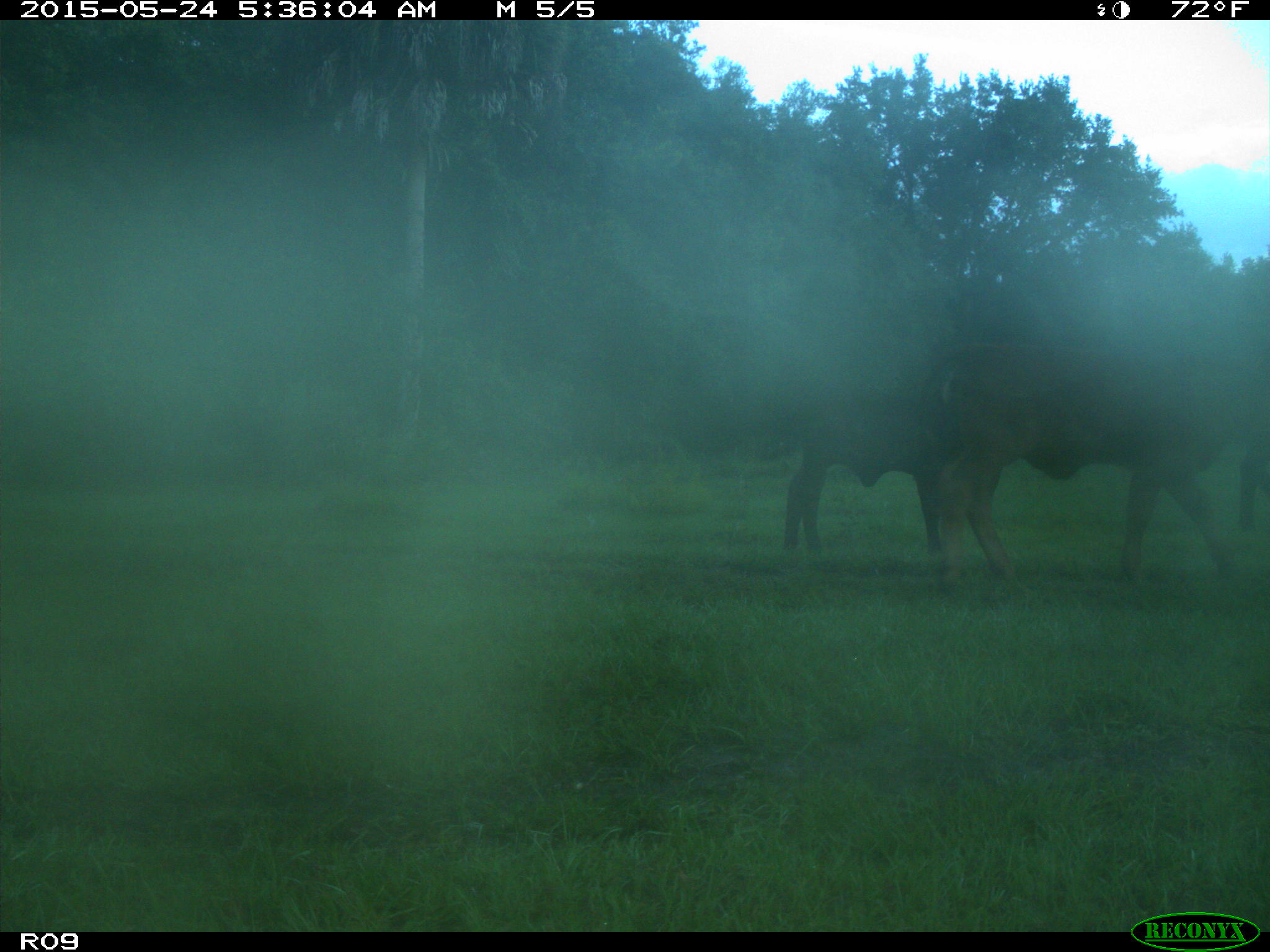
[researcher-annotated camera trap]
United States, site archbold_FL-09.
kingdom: Animalia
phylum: Chordata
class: Mammalia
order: Artiodactyla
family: Bovidae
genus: Bos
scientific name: Bos taurus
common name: domestic cow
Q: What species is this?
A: Bos taurus (domestic cow).